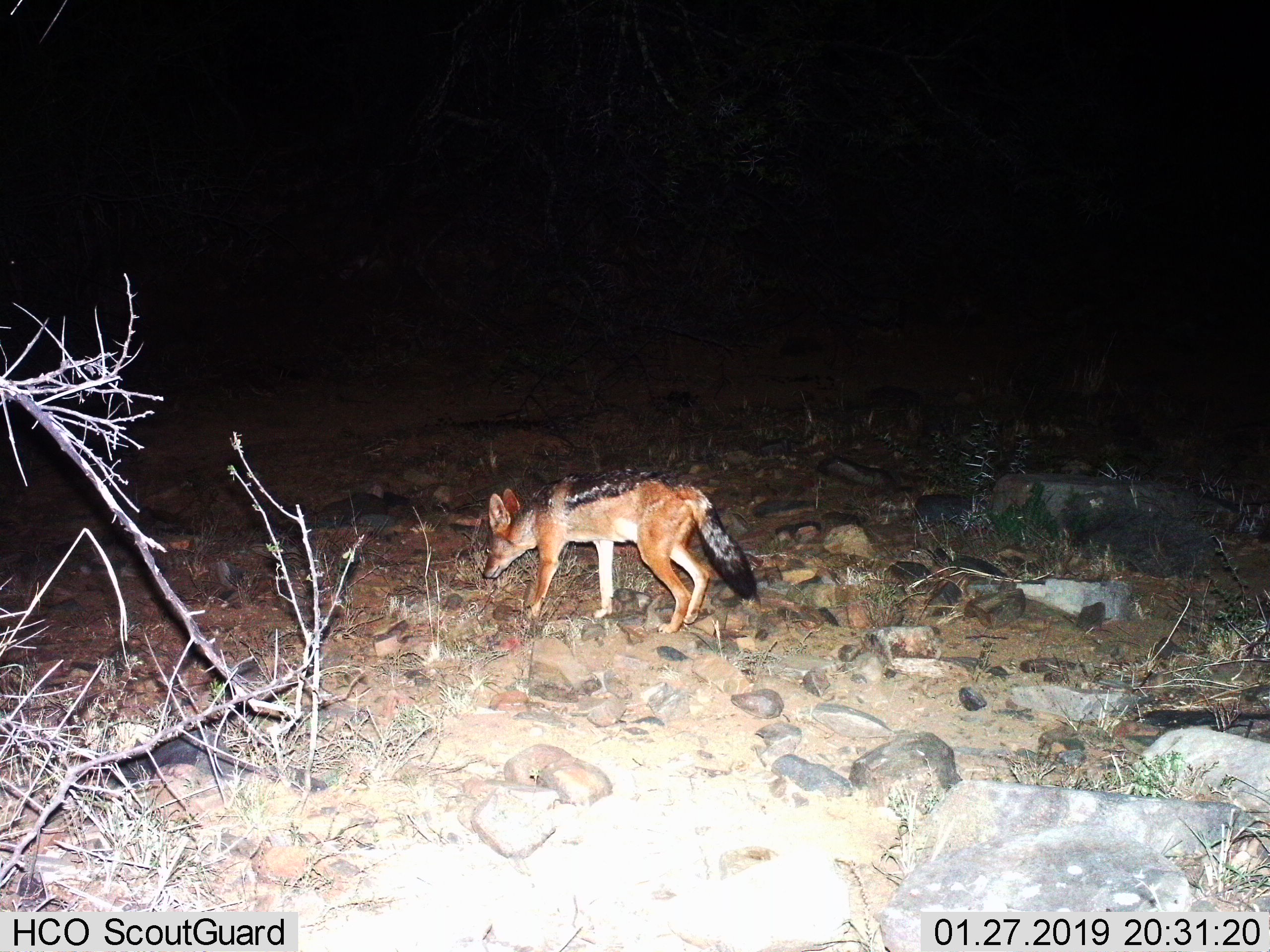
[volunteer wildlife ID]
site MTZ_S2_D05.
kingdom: Animalia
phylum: Chordata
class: Mammalia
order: Carnivora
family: Canidae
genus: Lupulella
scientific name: Lupulella mesomelas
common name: black-backed jackal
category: jackalblackbacked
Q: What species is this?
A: Jackalblackbacked (black-backed jackal) (Lupulella mesomelas).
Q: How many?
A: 1.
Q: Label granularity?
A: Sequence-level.